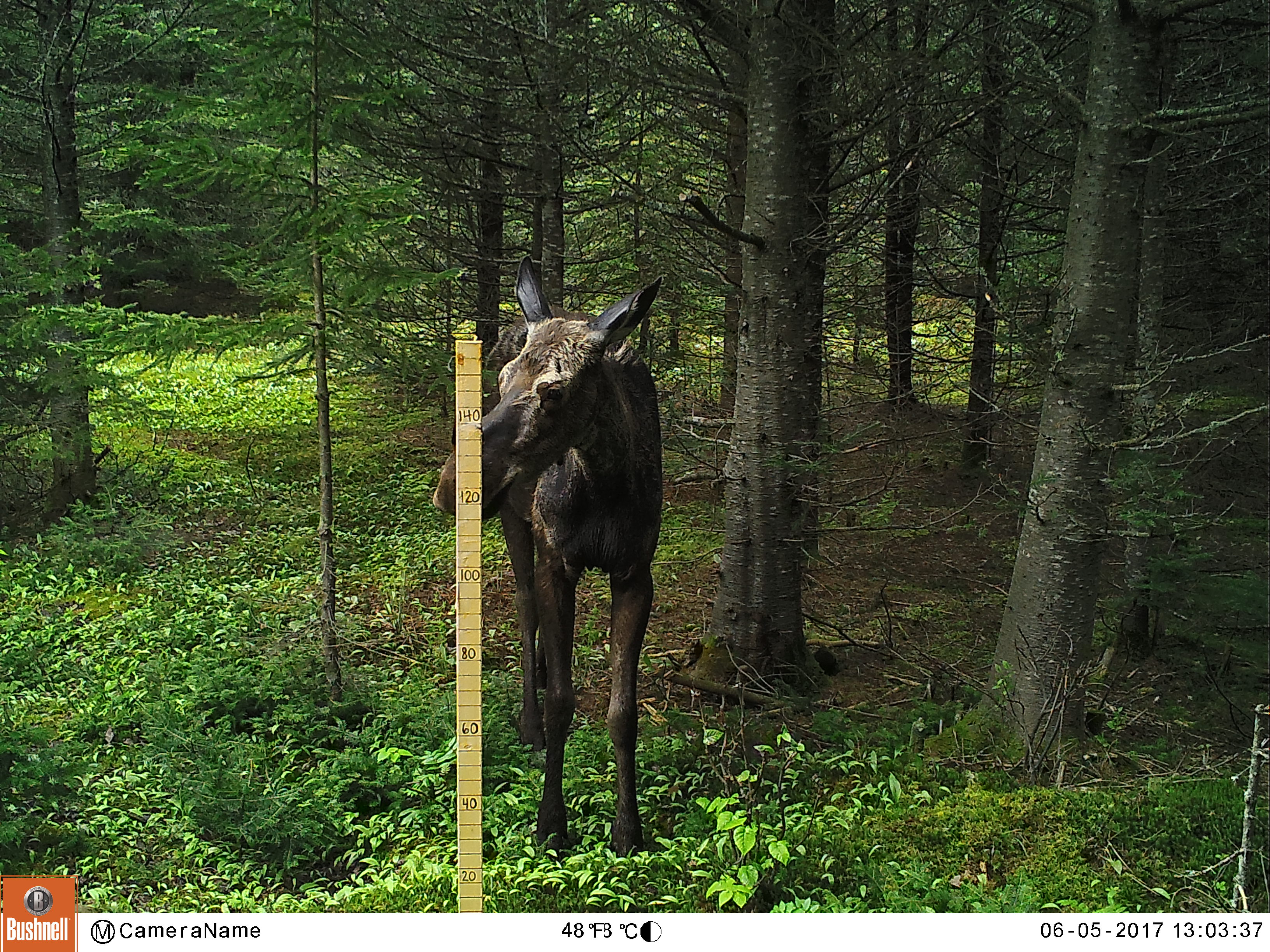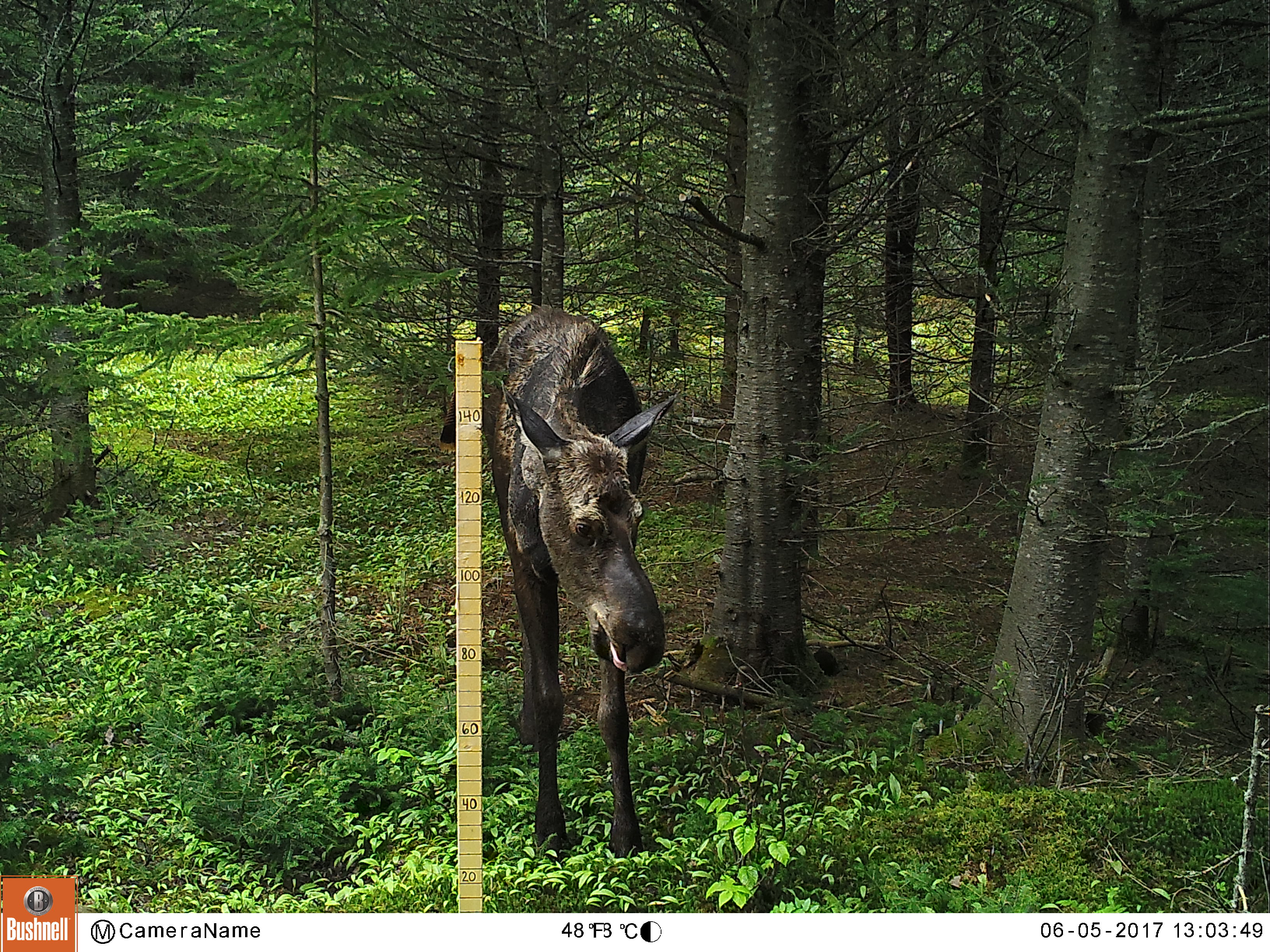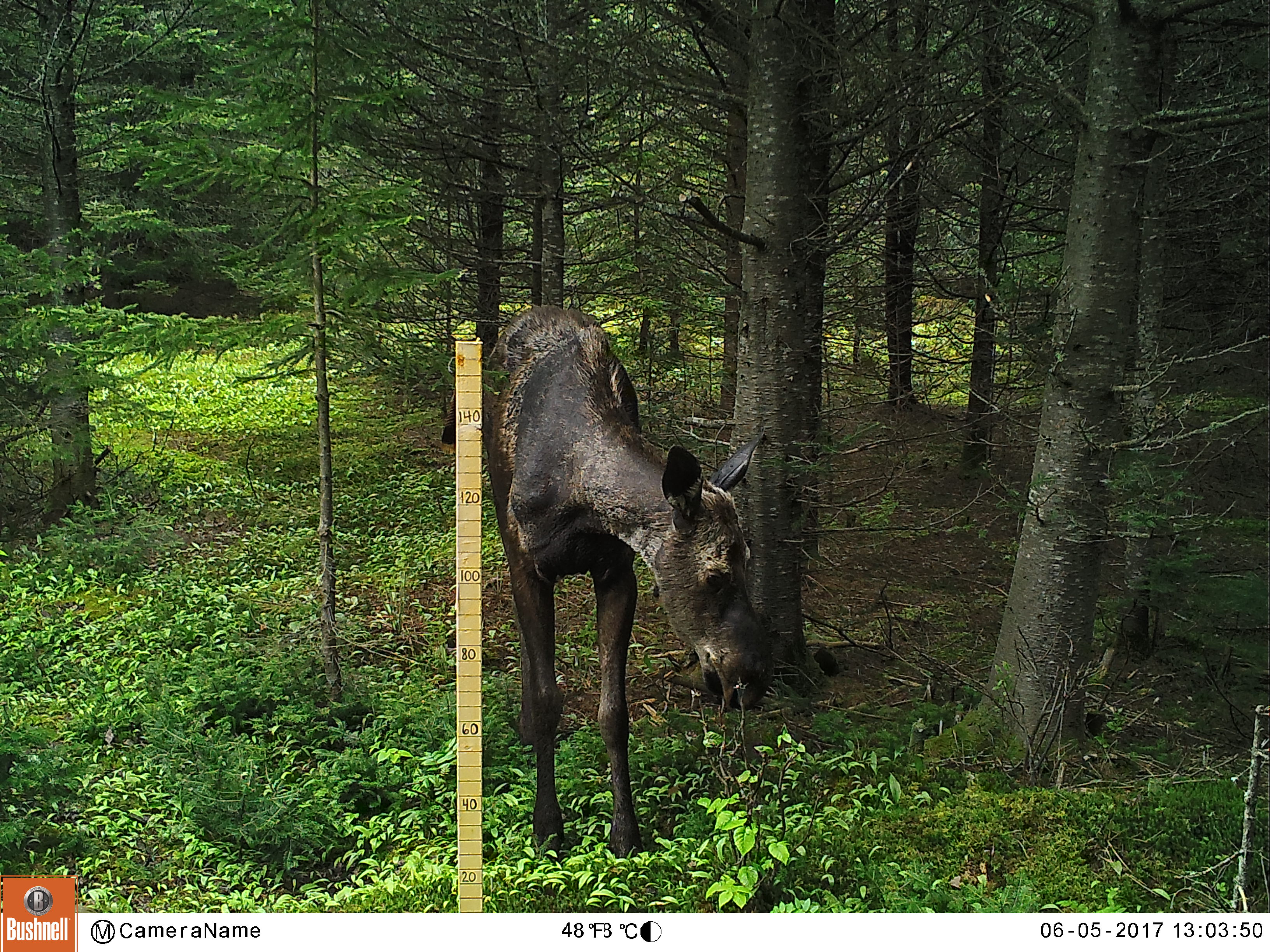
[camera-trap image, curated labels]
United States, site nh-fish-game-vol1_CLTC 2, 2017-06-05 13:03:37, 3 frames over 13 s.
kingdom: Animalia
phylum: Chordata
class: Mammalia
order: Artiodactyla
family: Cervidae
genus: Alces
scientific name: Alces alces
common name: moose